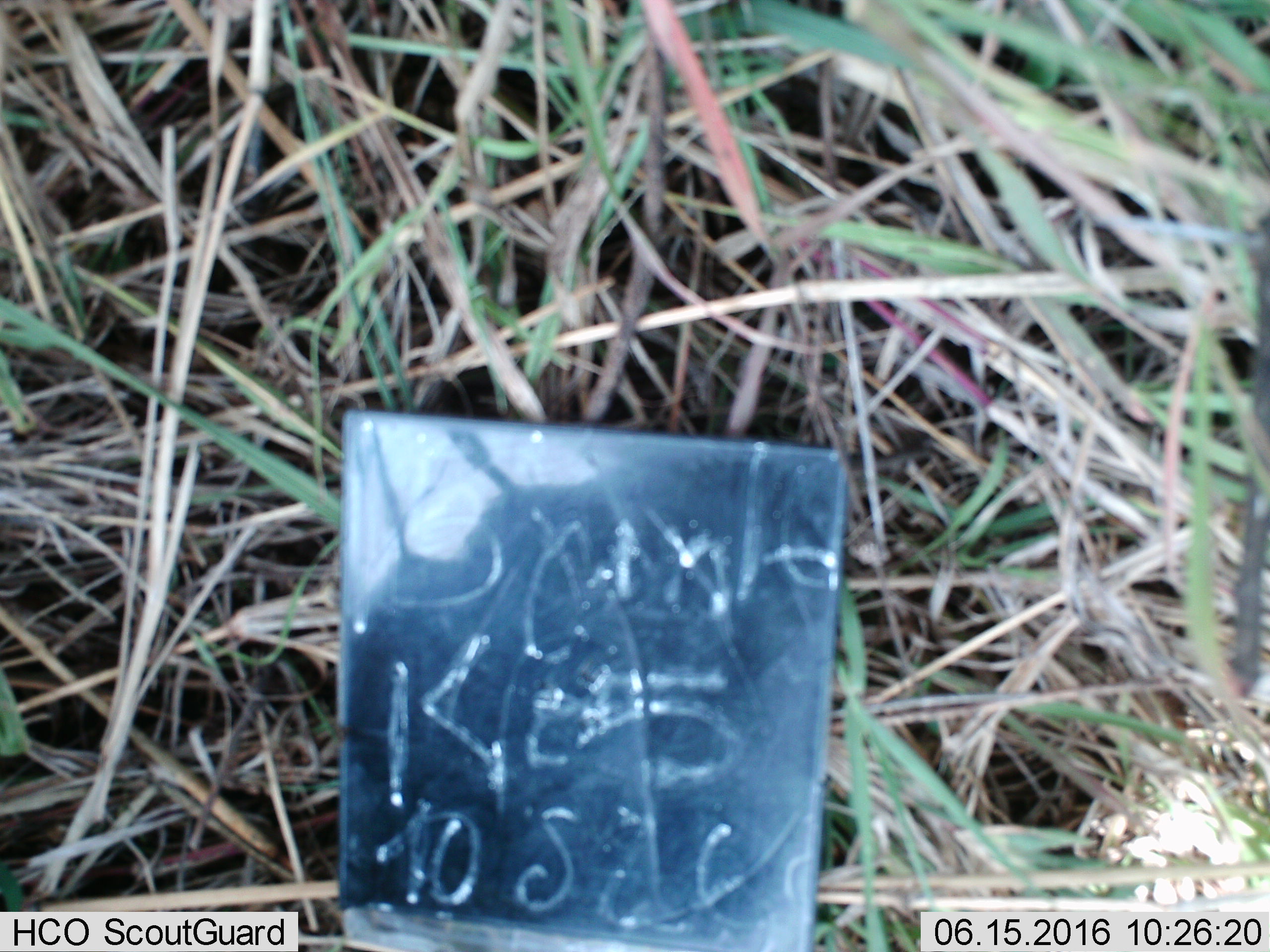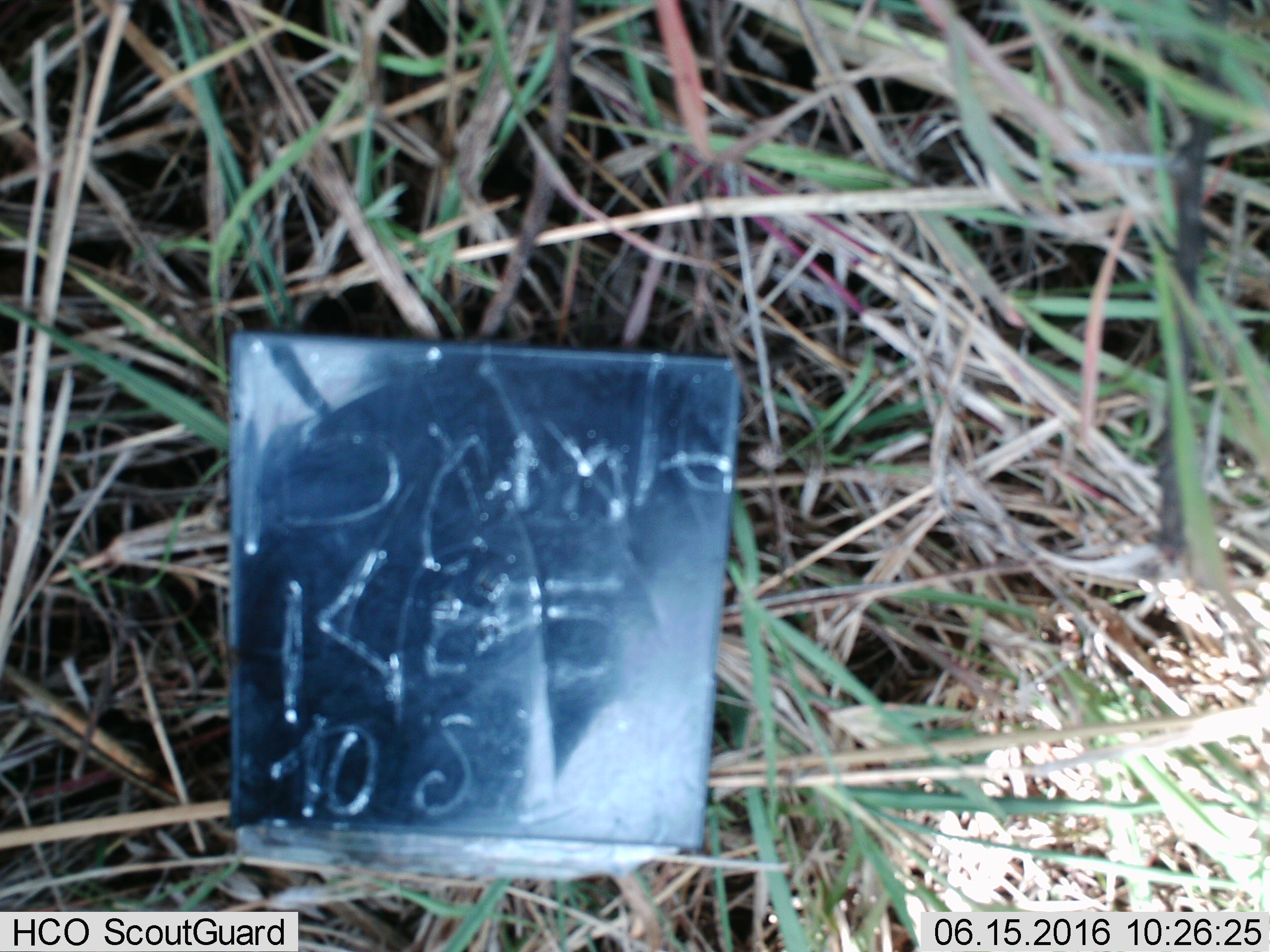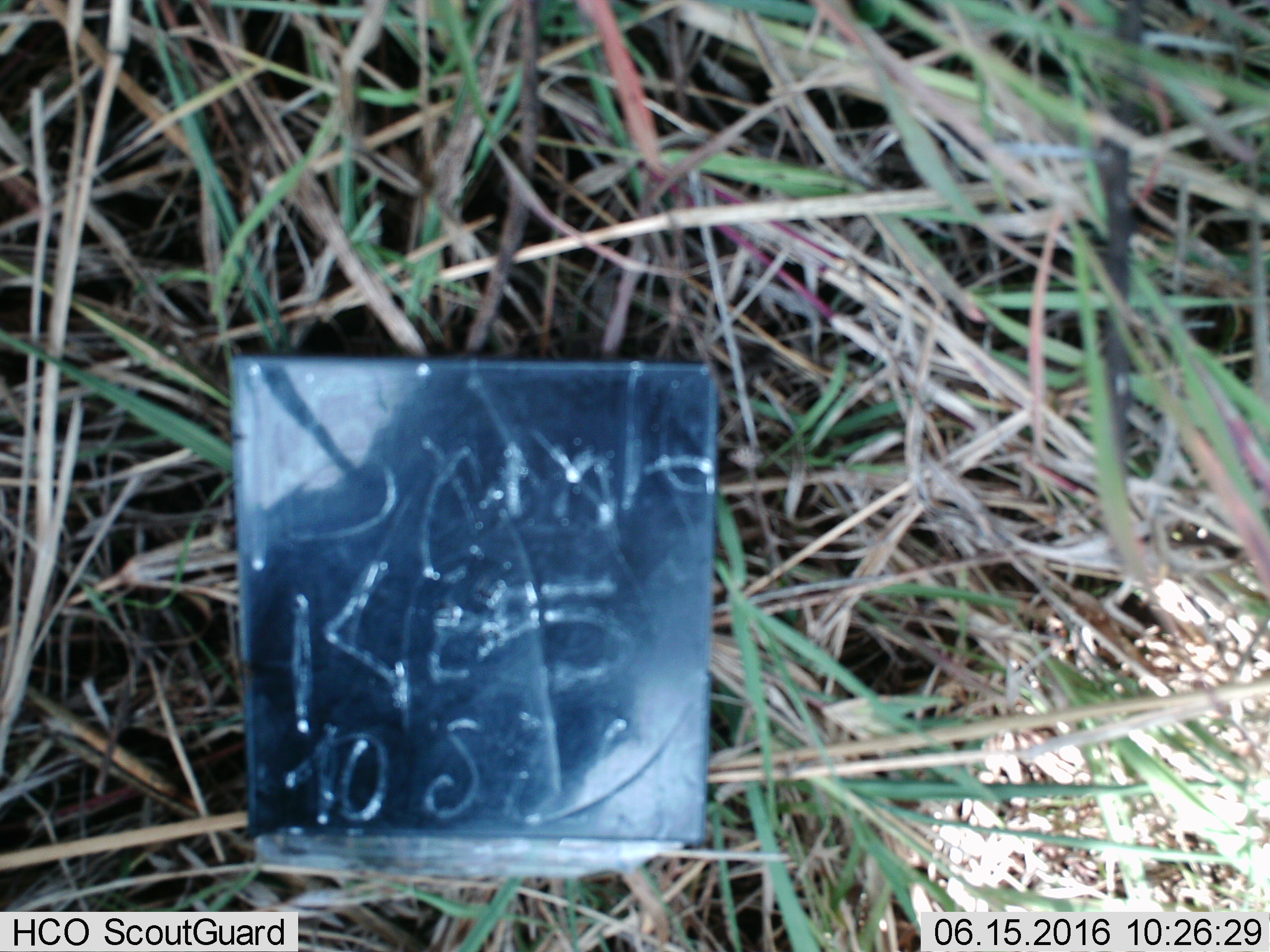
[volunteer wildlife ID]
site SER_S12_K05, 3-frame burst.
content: unidentified animal